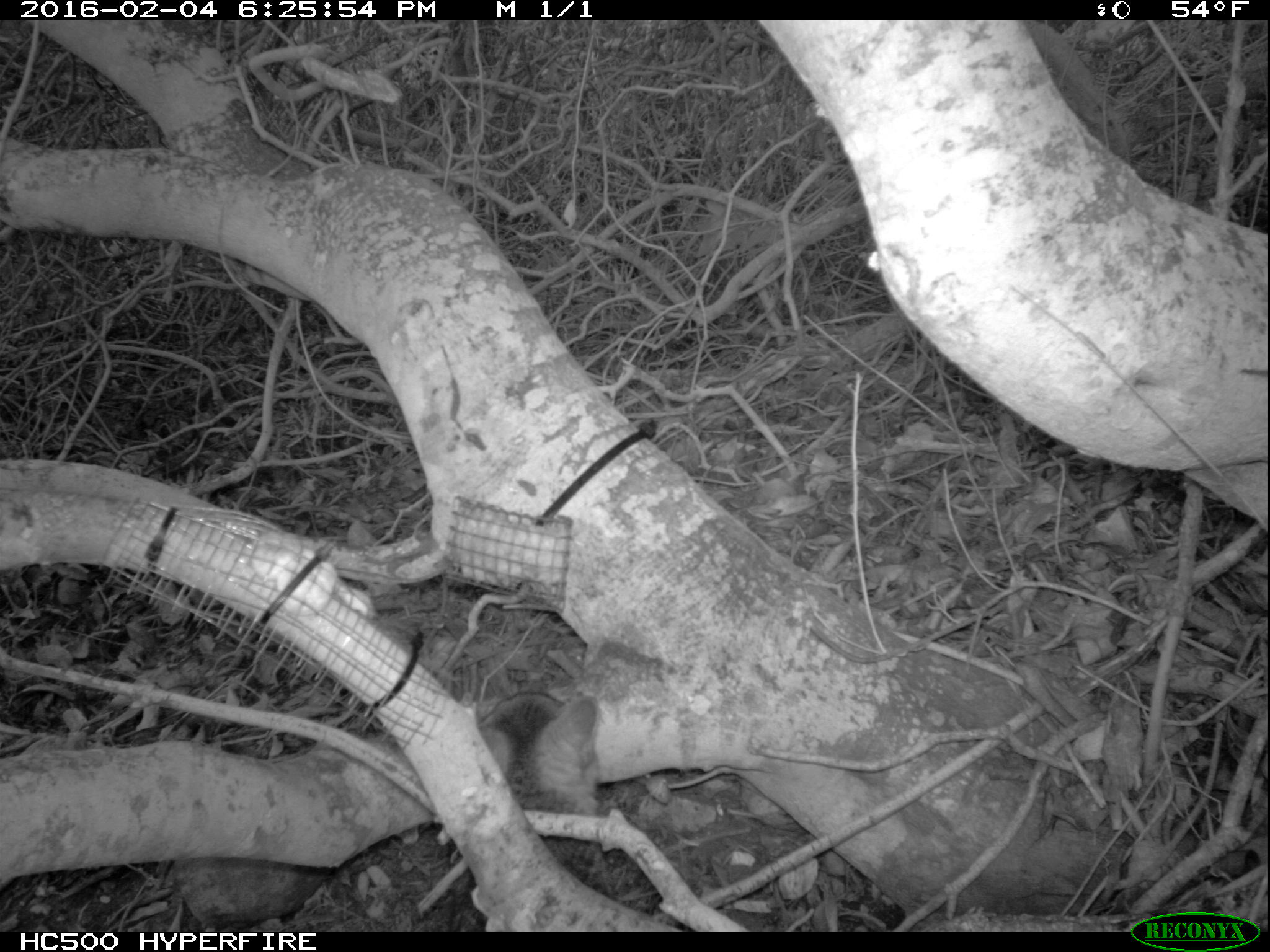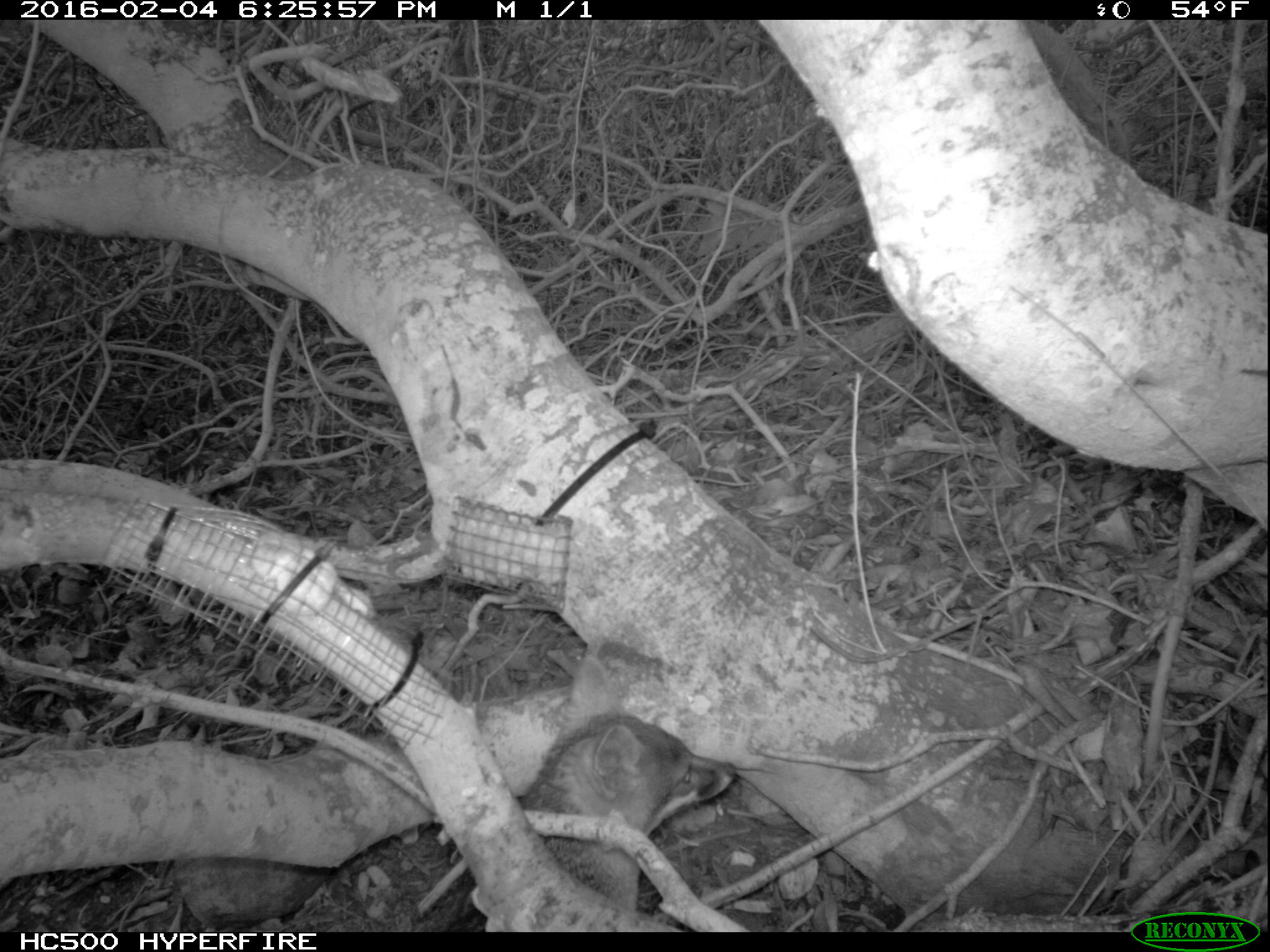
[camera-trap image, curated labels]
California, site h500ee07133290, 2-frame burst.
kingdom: Animalia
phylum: Chordata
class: Mammalia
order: Carnivora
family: Canidae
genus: Urocyon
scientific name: Urocyon littoralis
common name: island fox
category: fox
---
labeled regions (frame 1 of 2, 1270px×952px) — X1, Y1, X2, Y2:
fox: 268, 694, 609, 927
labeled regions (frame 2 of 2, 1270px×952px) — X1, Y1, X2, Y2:
fox: 445, 655, 736, 932